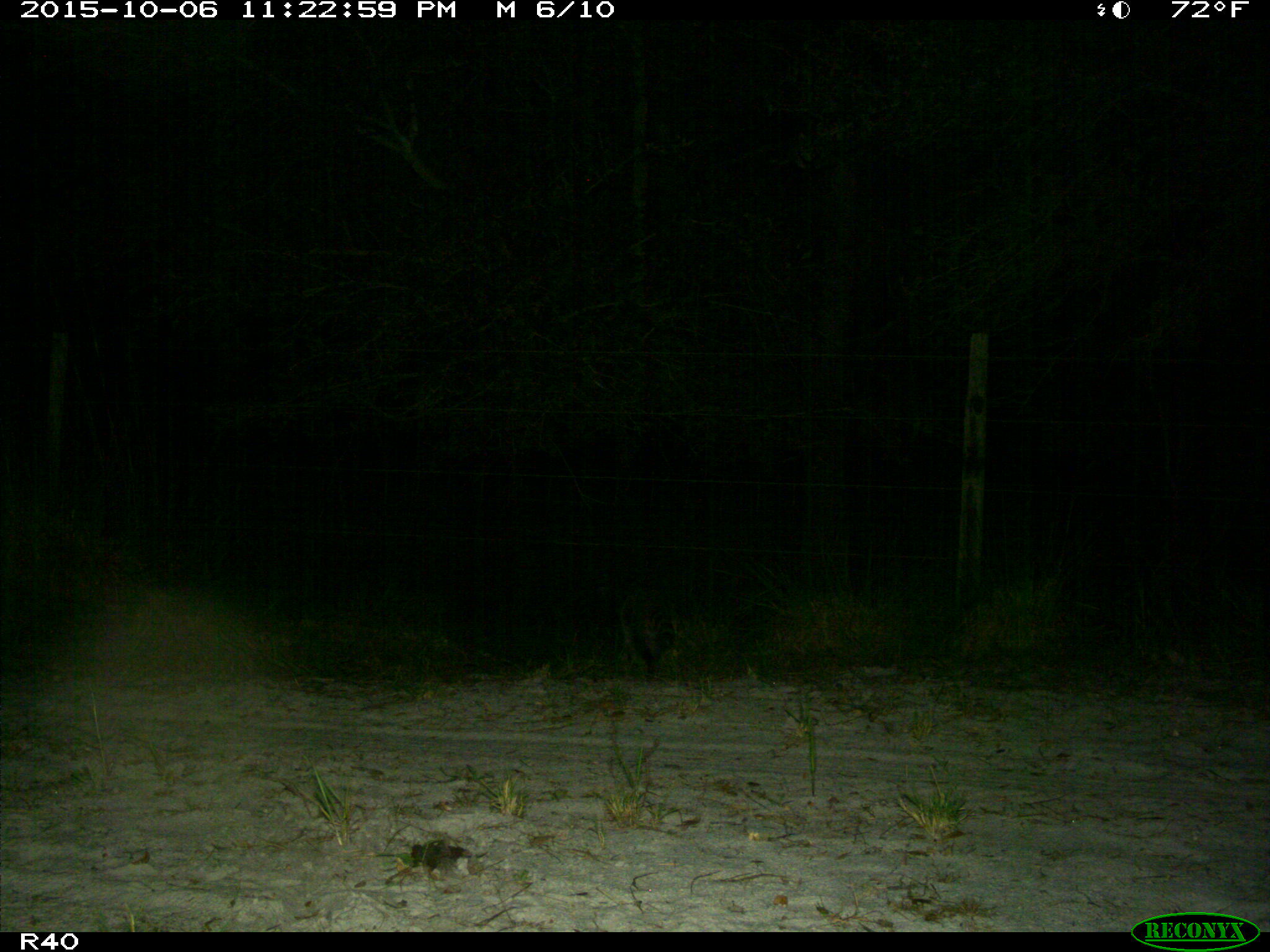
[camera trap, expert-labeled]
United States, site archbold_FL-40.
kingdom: Animalia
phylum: Chordata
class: Mammalia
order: Carnivora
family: Procyonidae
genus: Procyon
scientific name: Procyon lotor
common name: common raccoon